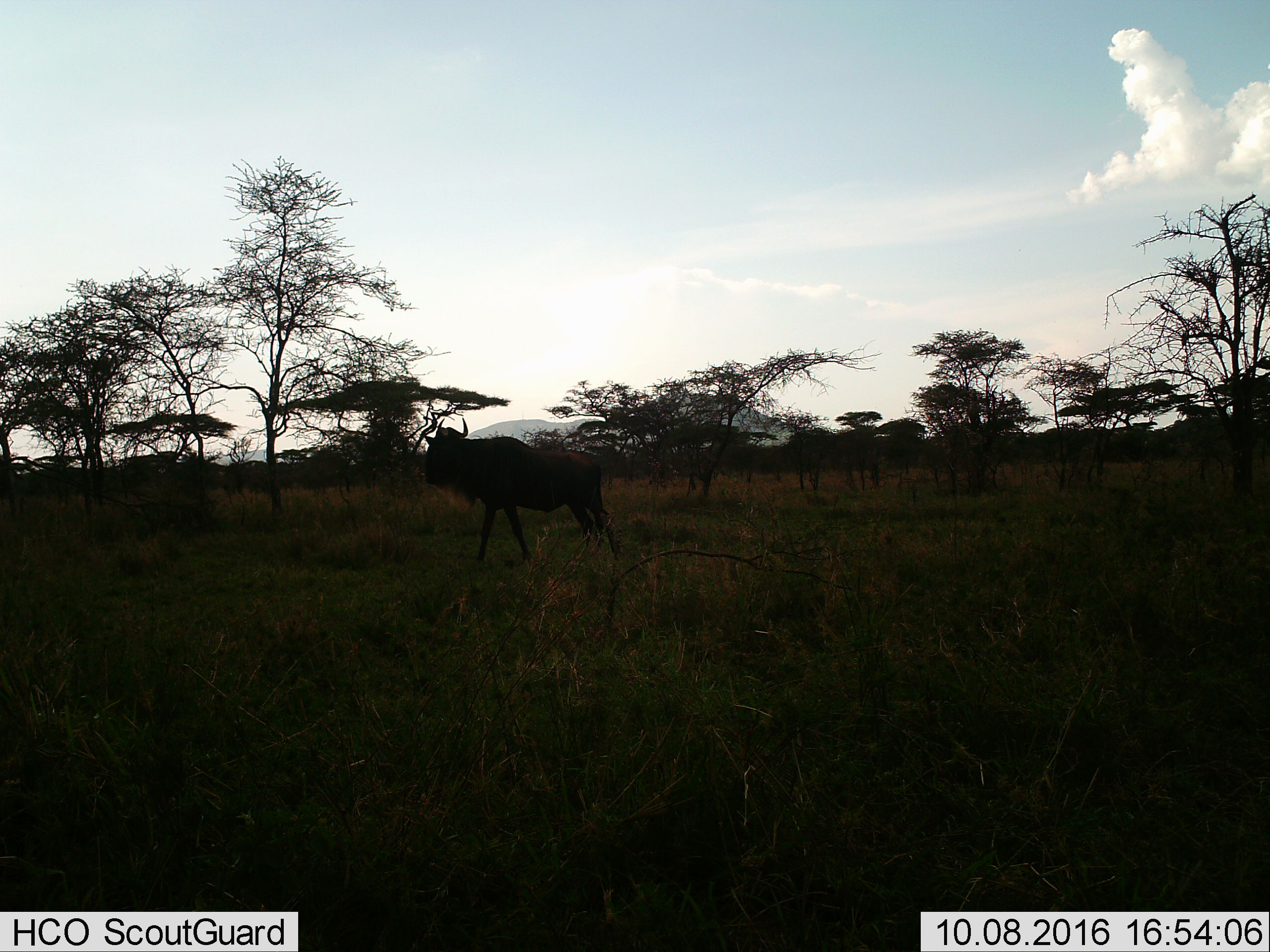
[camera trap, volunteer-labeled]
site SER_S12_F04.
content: unidentified animal